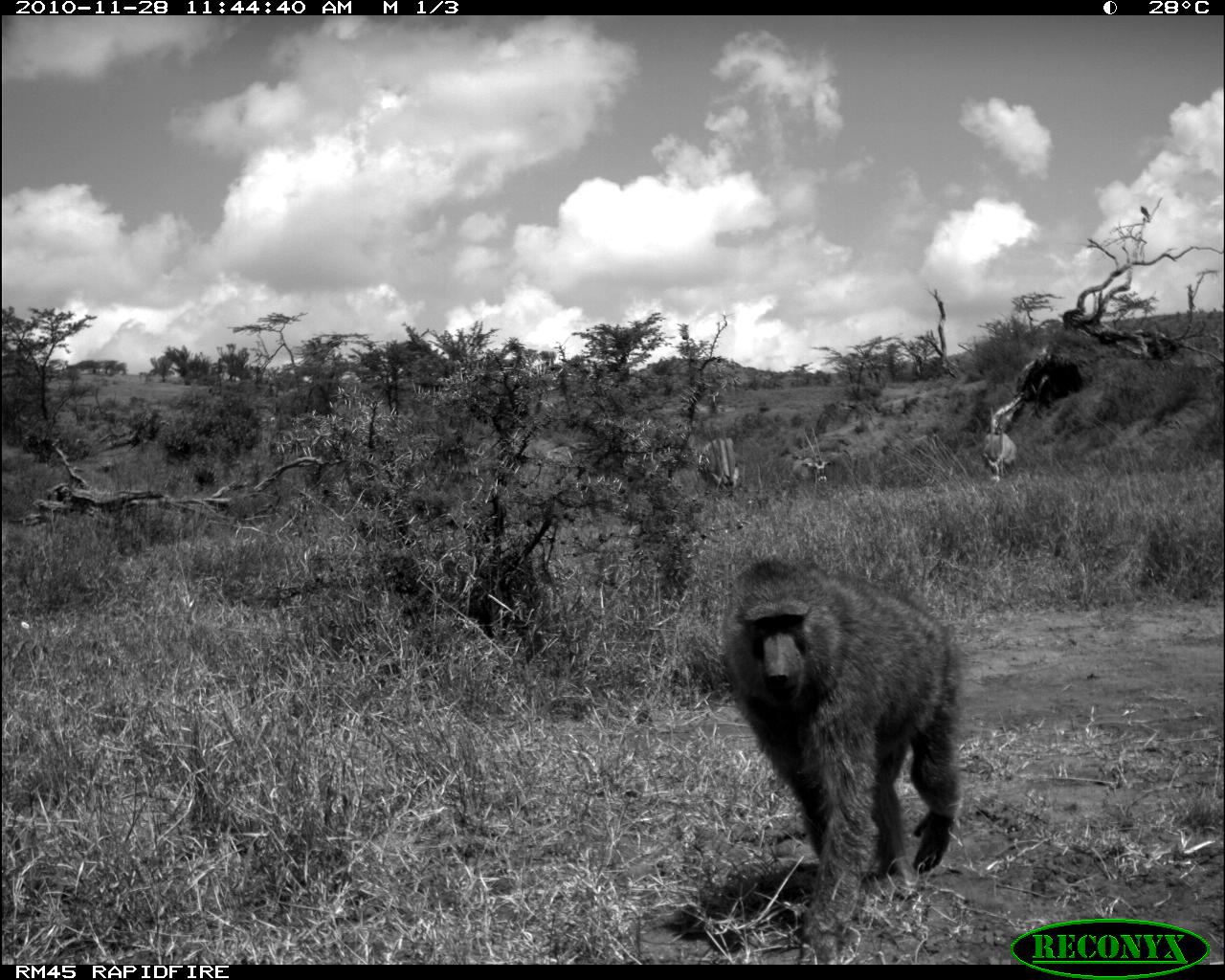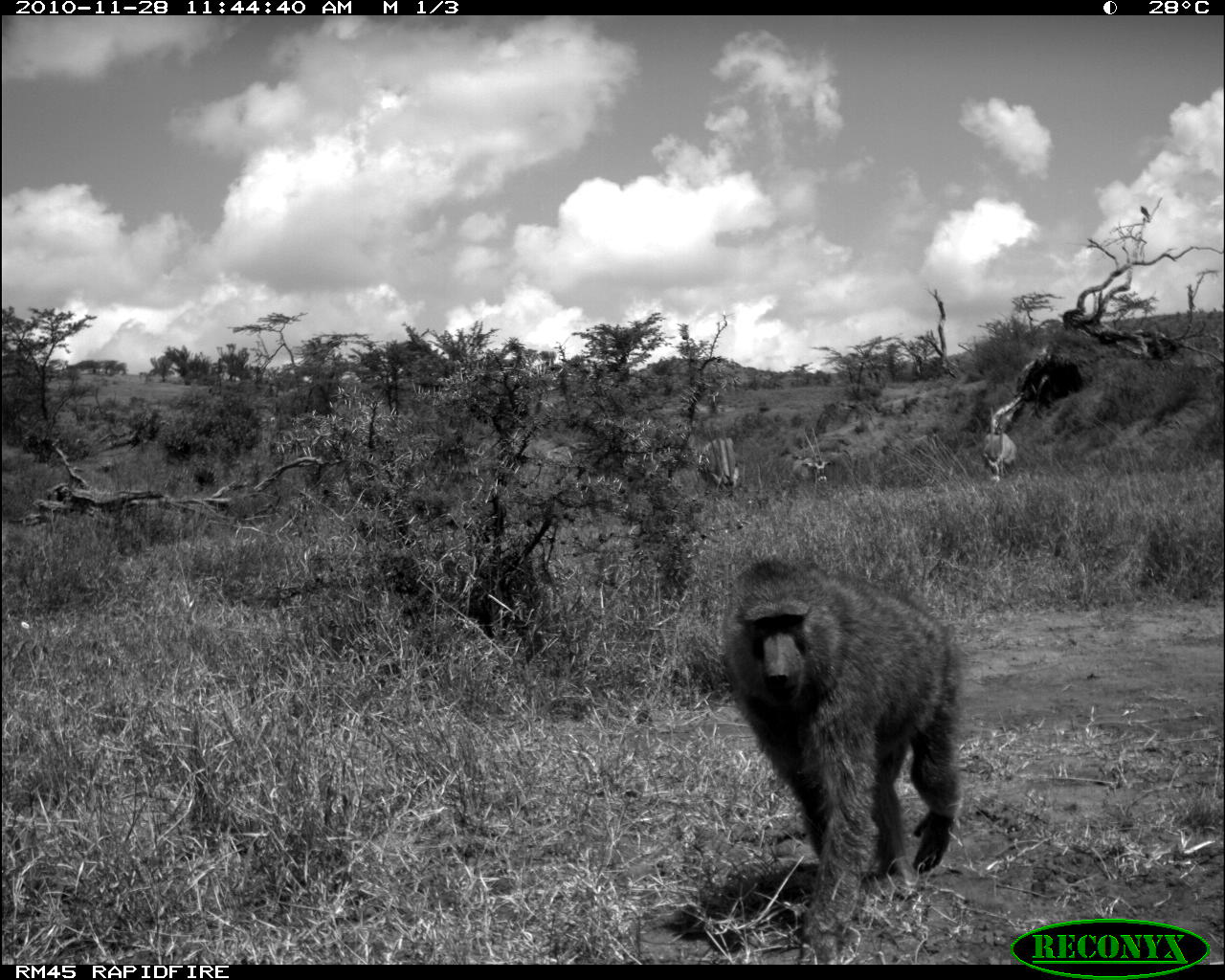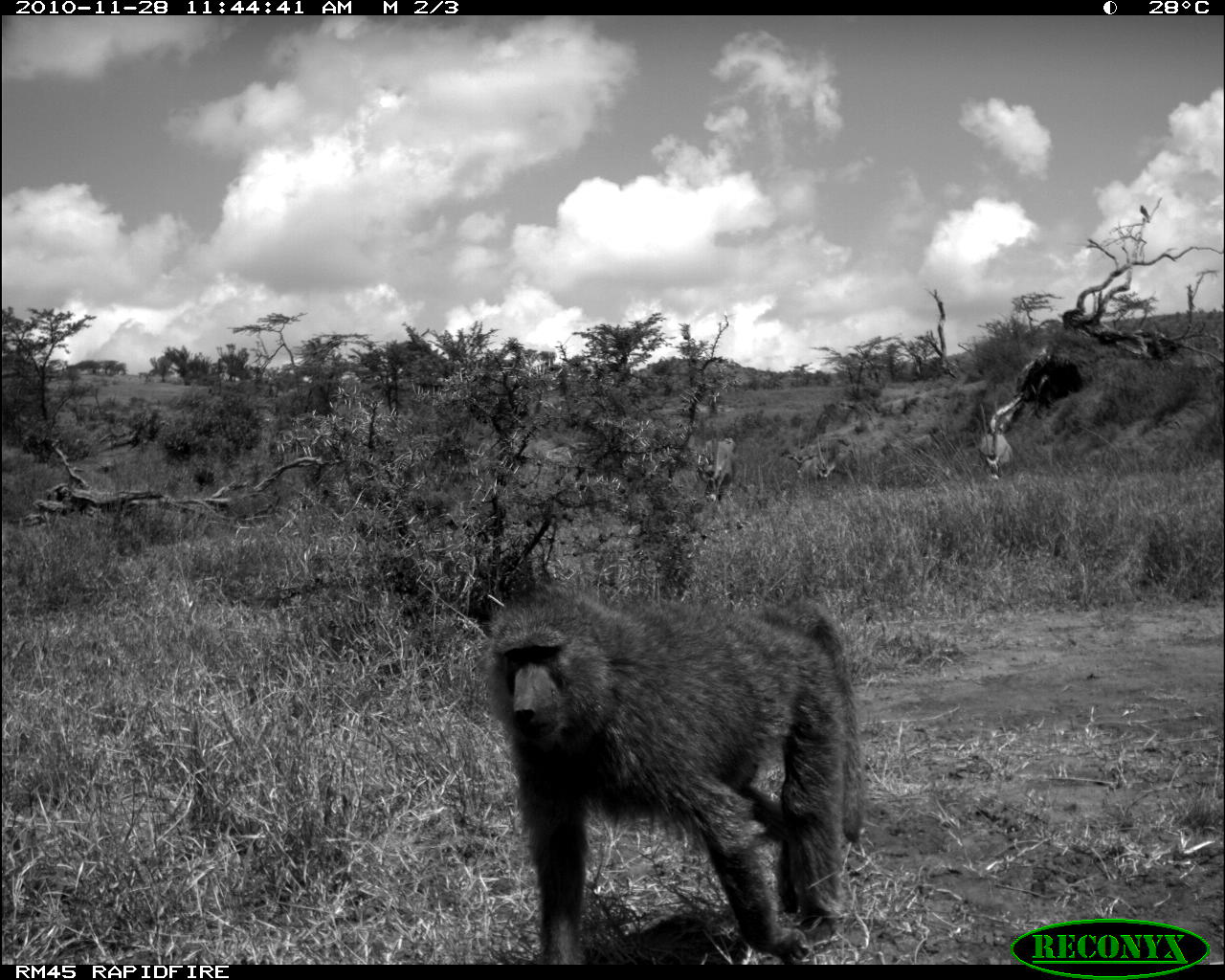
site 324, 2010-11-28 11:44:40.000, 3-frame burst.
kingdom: Animalia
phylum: Chordata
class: Mammalia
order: Primates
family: Cercopithecidae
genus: Papio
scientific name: Papio anubis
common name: olive baboon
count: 1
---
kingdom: Animalia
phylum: Chordata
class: Mammalia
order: Artiodactyla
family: Bovidae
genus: Oryx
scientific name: Oryx beisa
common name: east african oryx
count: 3